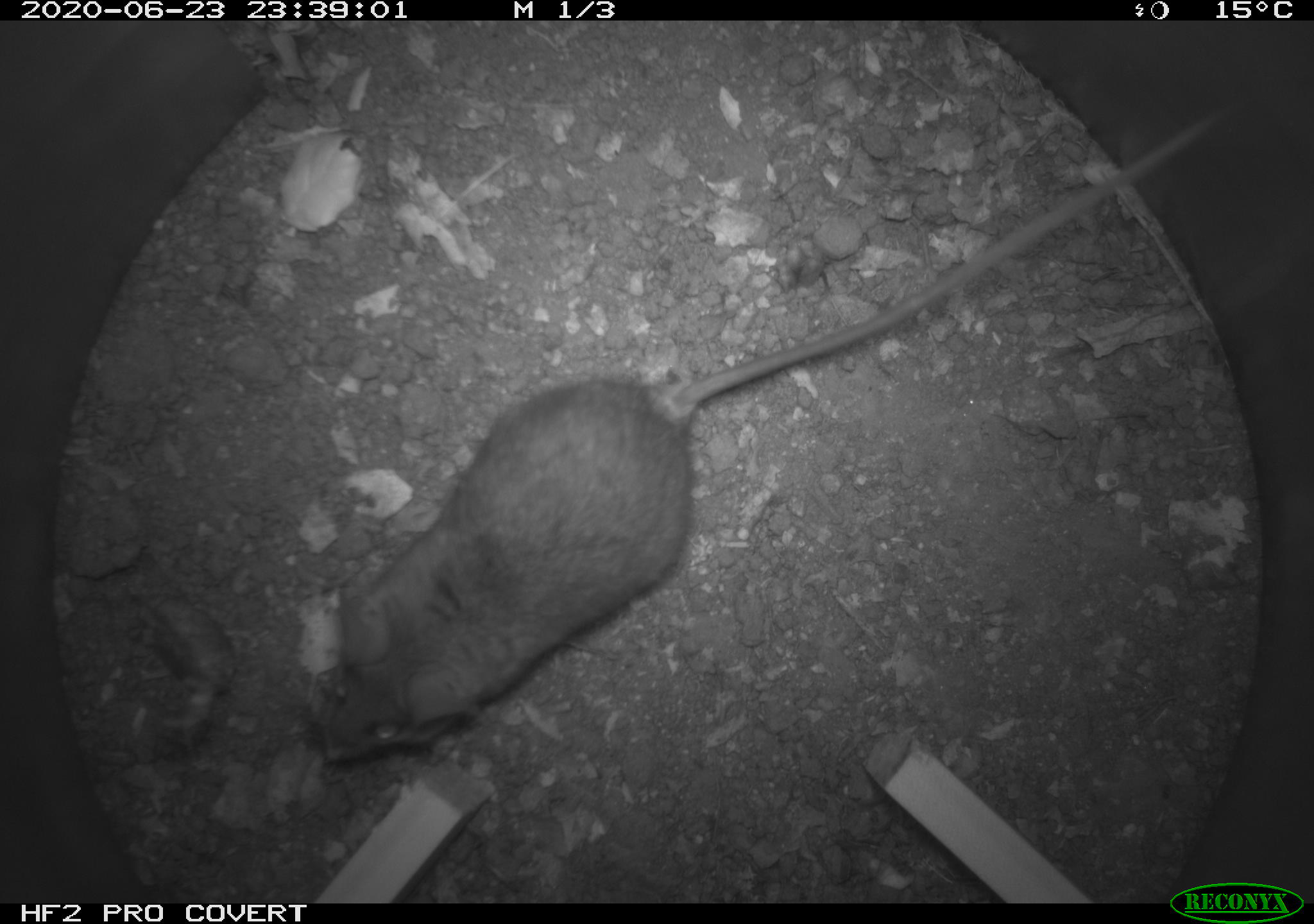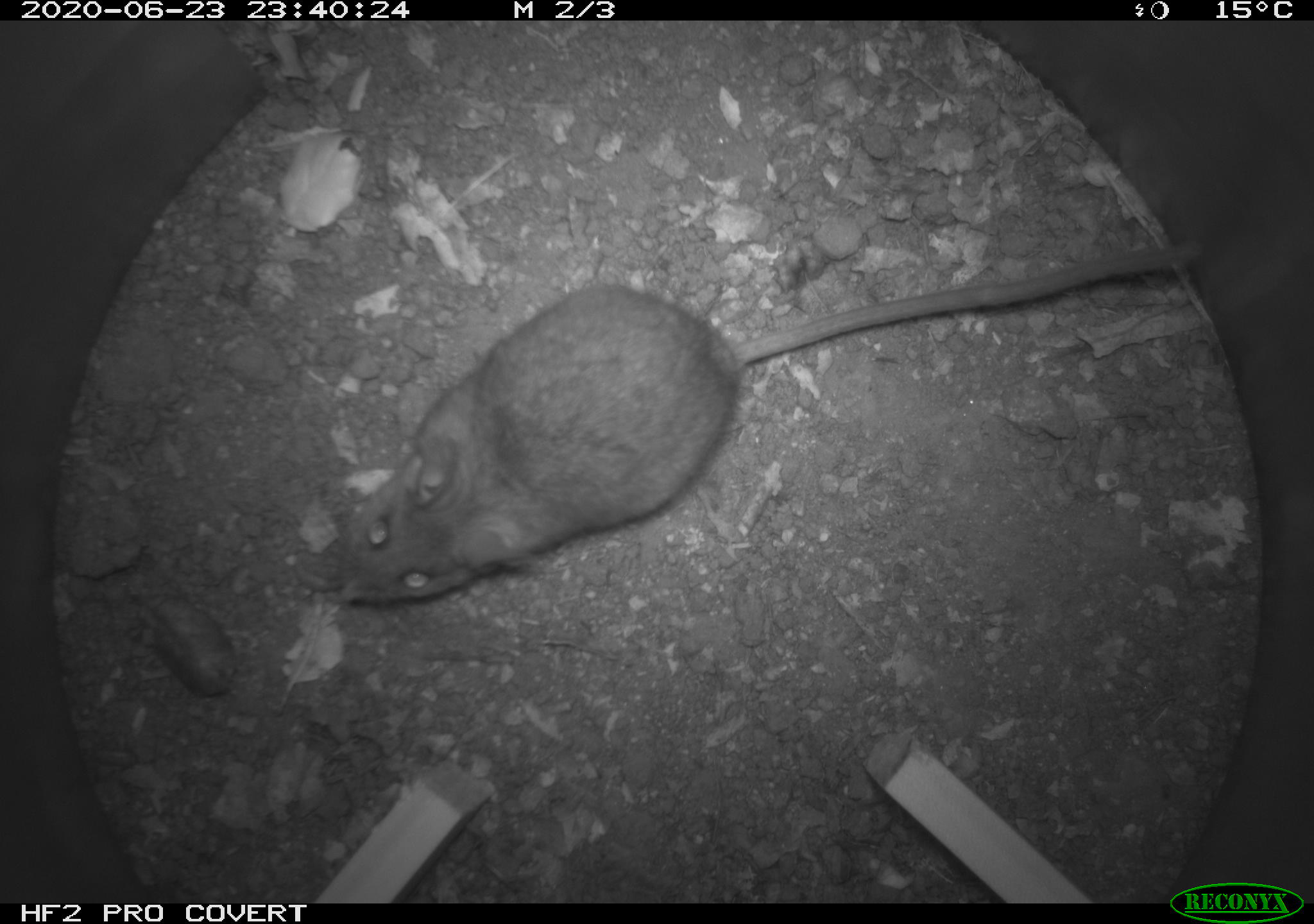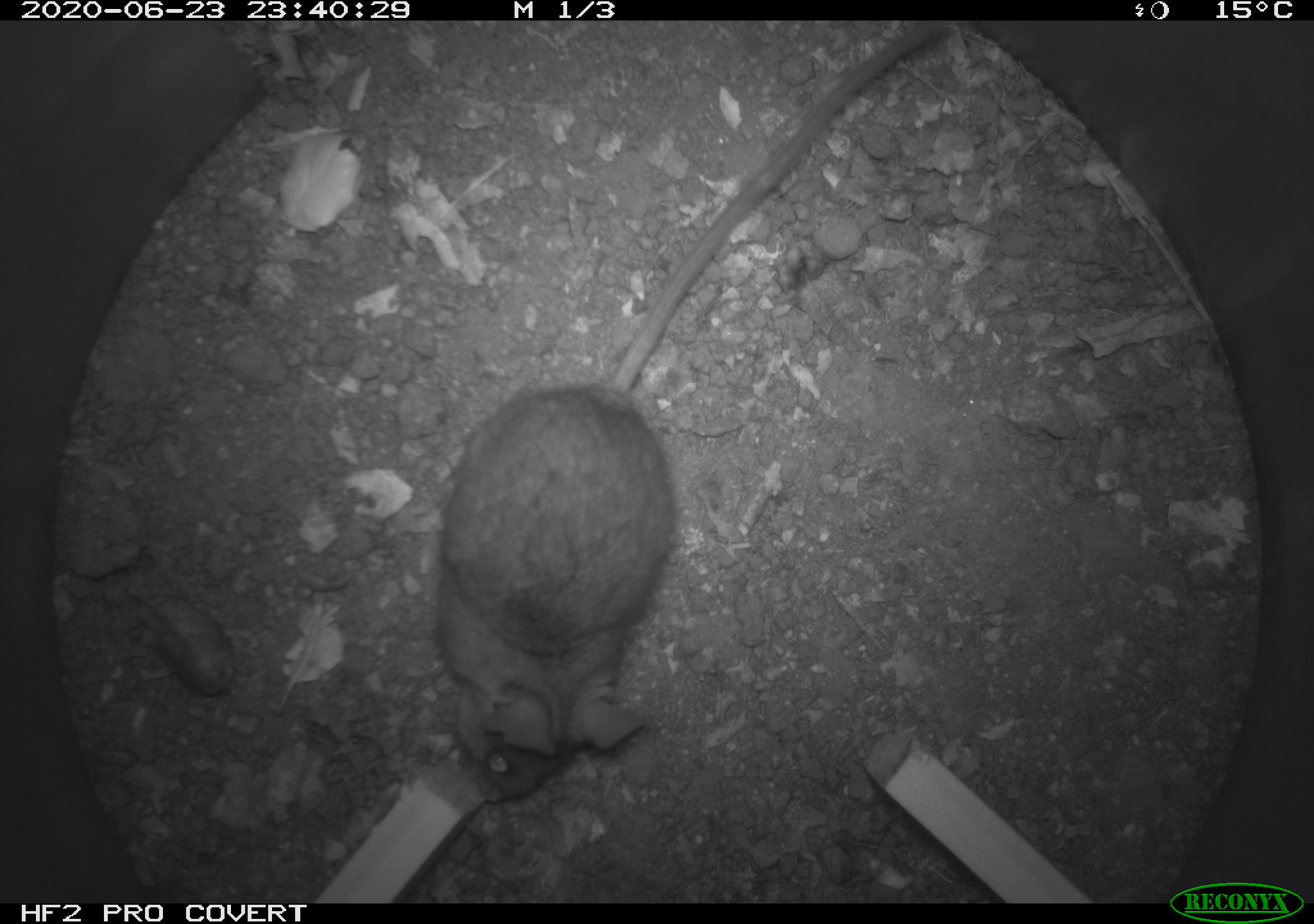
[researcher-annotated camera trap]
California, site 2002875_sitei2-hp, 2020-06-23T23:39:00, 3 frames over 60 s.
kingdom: Animalia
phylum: Chordata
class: Mammalia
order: Rodentia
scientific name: Rodentia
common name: mouse species